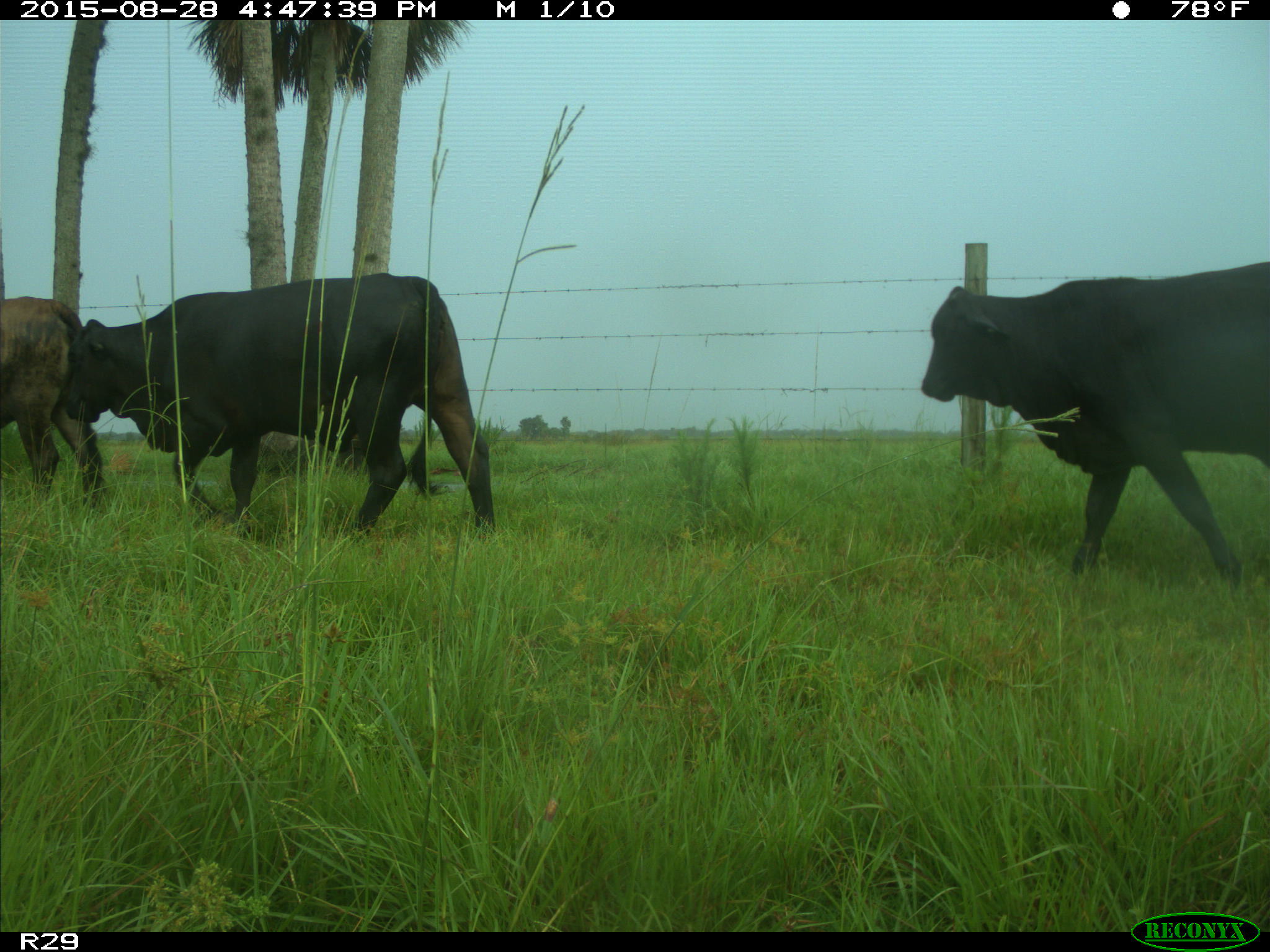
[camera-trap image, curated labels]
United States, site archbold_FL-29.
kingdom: Animalia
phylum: Chordata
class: Mammalia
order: Artiodactyla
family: Bovidae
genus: Bos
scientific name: Bos taurus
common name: domestic cow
Bos taurus (domestic cow).